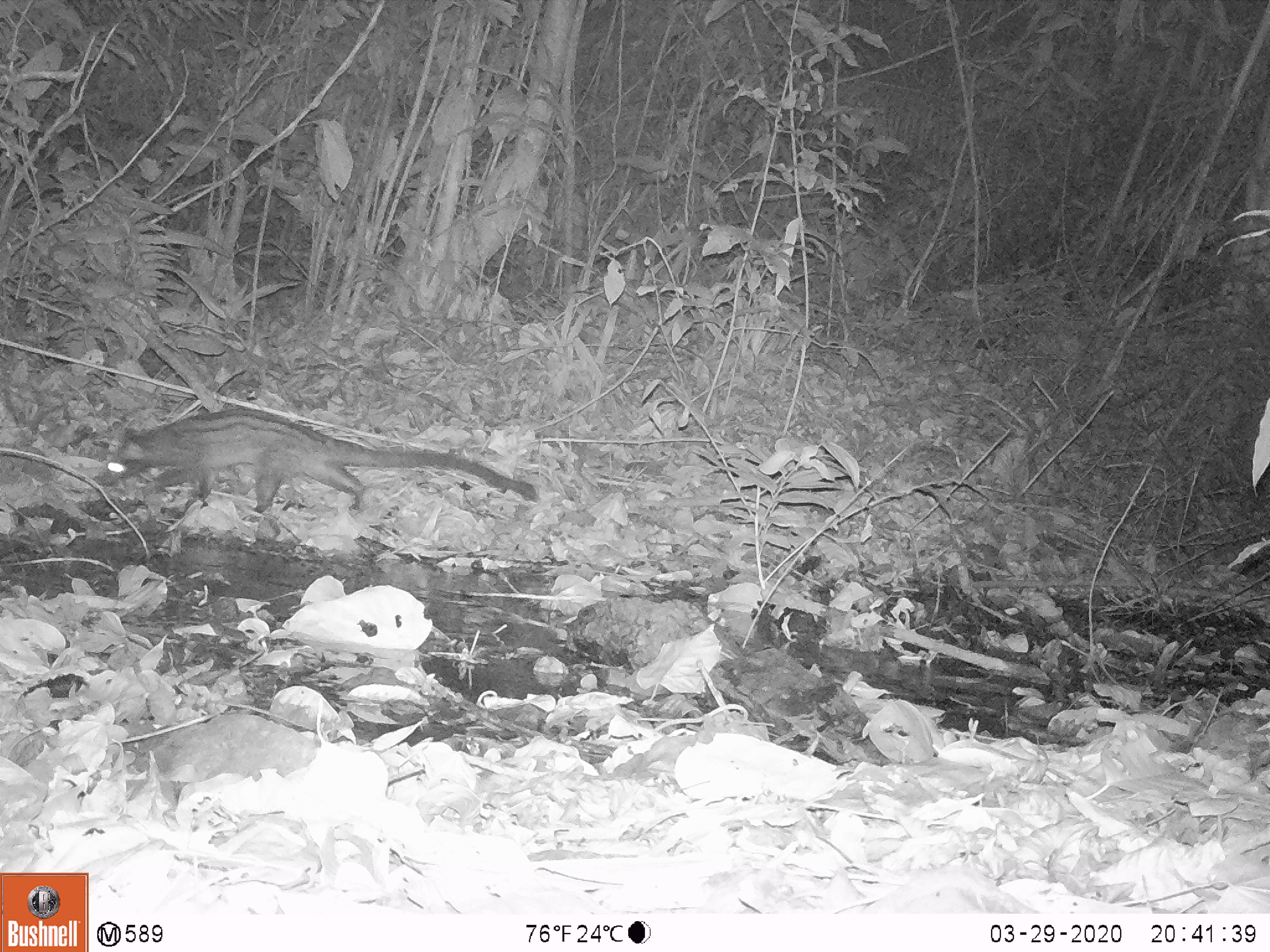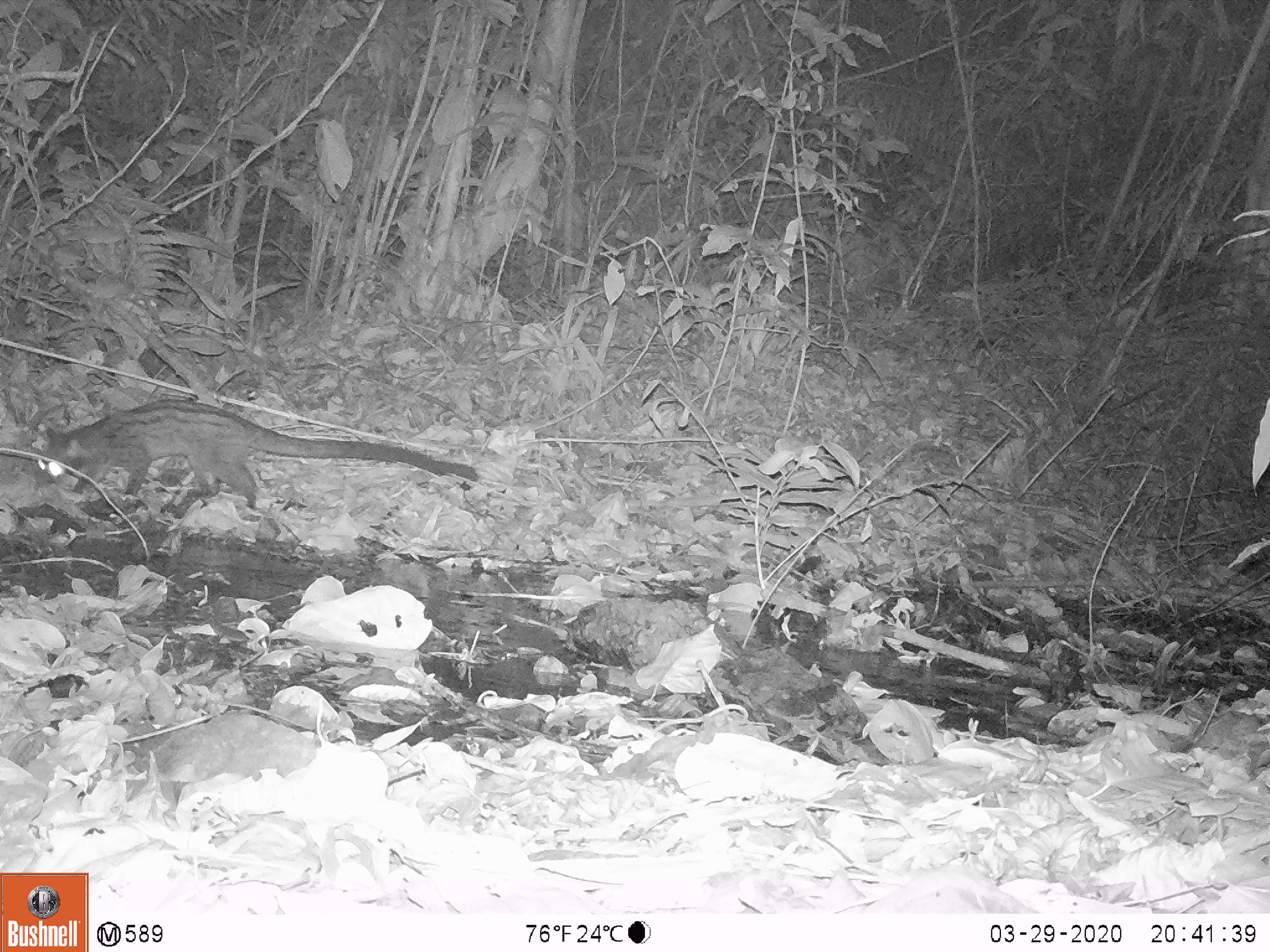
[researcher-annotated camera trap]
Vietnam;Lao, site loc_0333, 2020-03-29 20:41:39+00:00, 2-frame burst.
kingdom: Animalia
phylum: Chordata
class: Mammalia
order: Carnivora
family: Viverridae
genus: Paradoxurus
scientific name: Paradoxurus hermaphroditus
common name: common palm civet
Common palm civet (Paradoxurus hermaphroditus). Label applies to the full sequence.